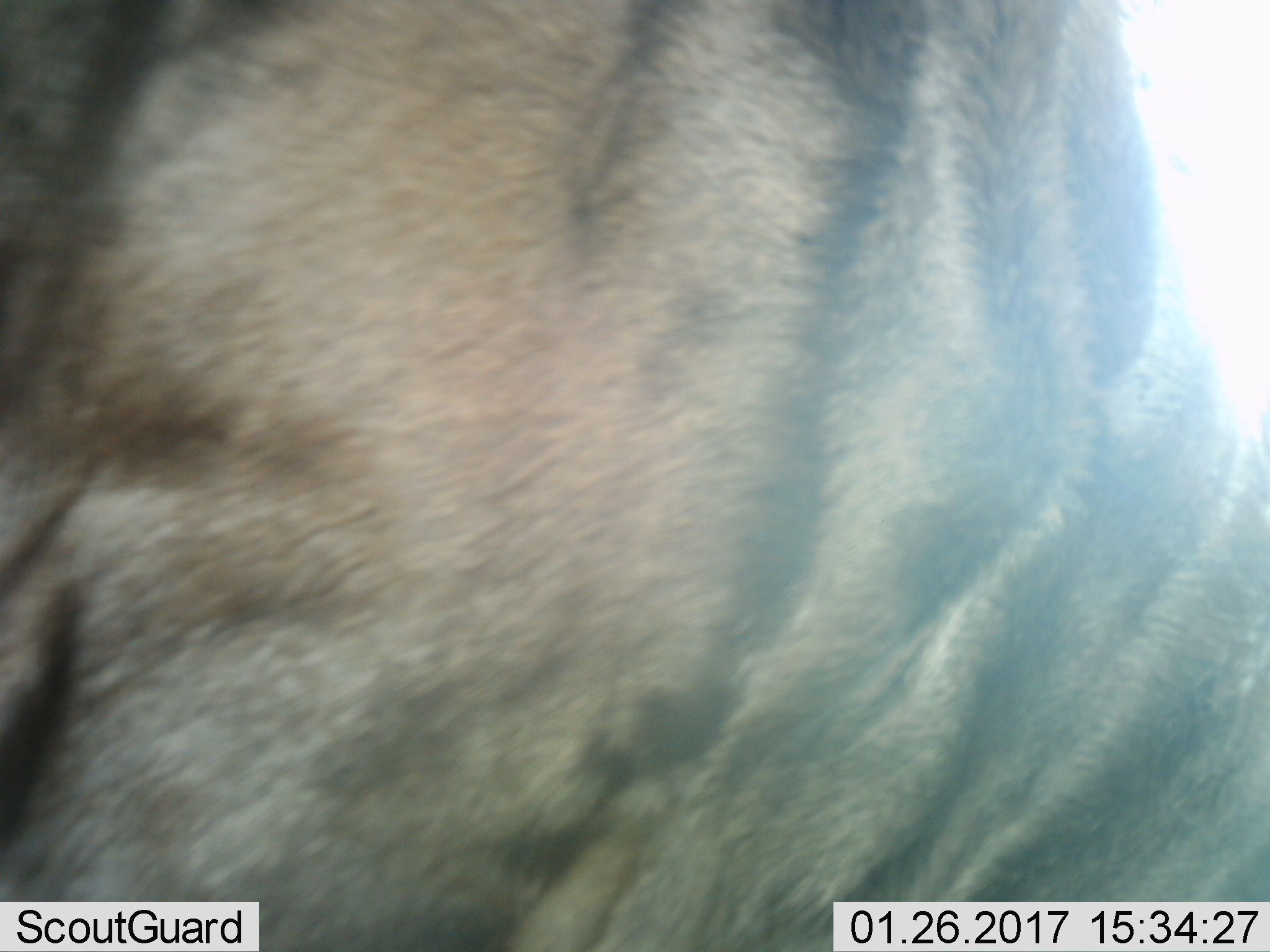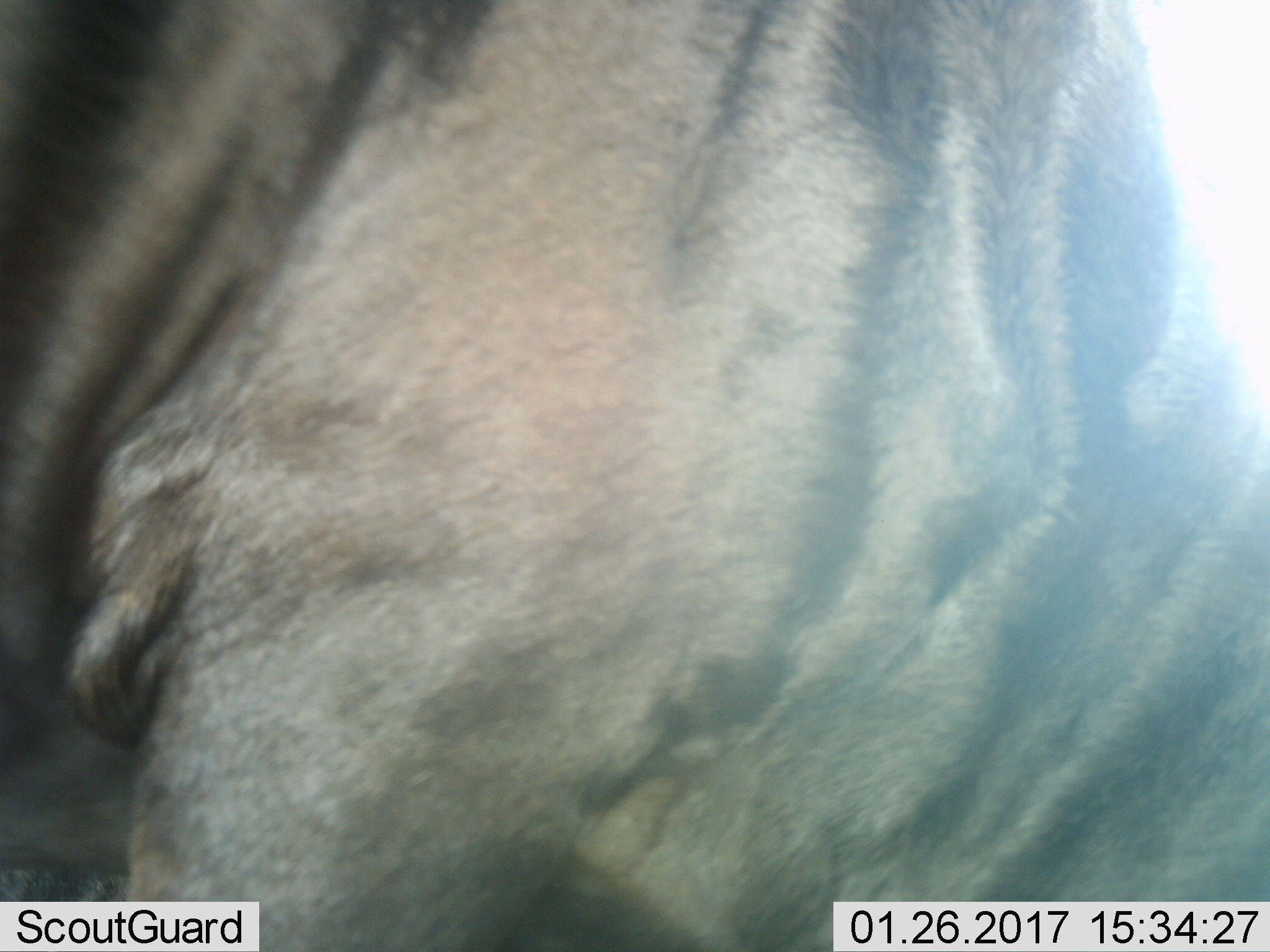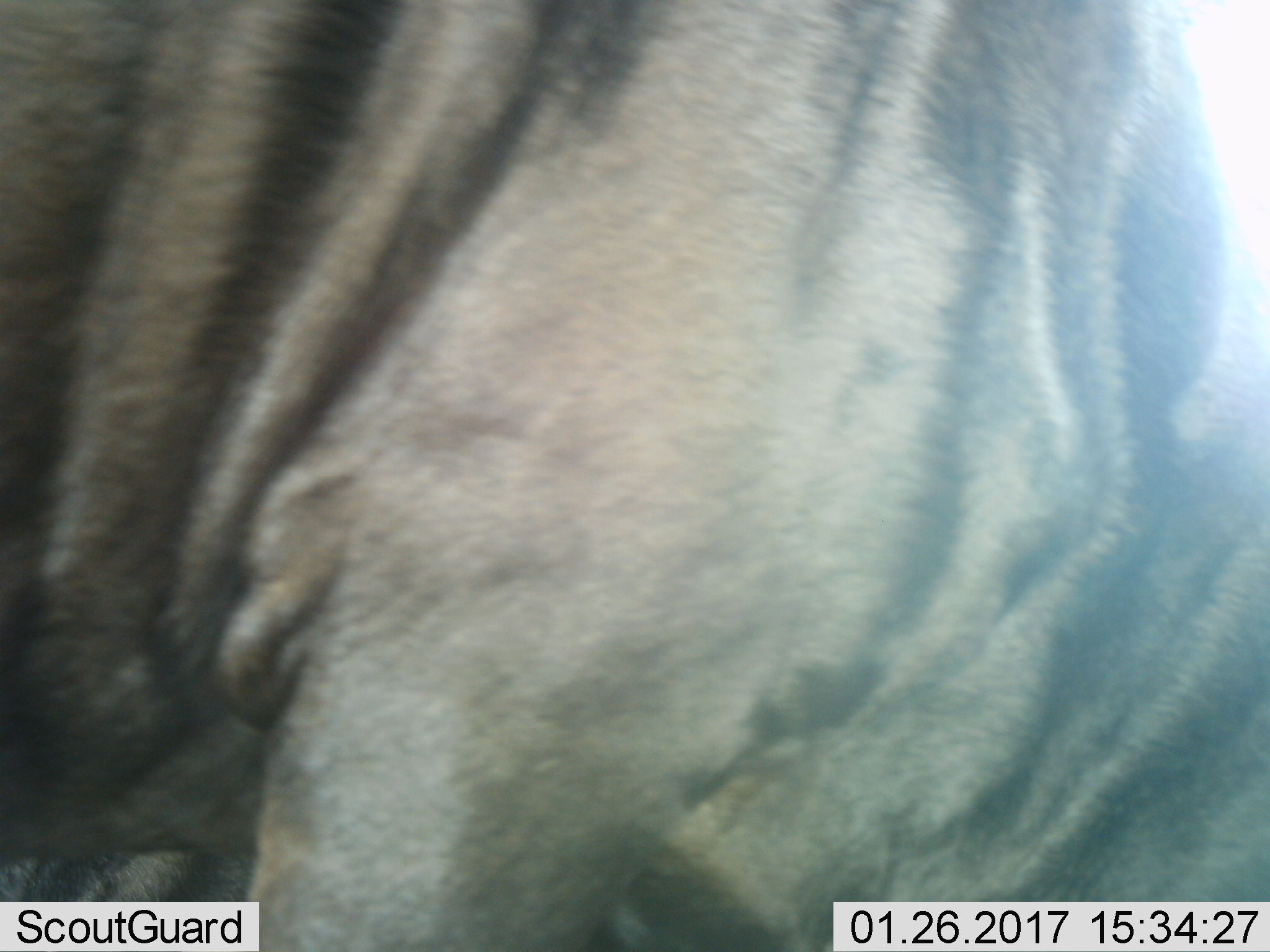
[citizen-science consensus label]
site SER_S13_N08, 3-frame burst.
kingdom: Animalia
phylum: Chordata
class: Mammalia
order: Artiodactyla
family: Bovidae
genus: Connochaetes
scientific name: Connochaetes taurinus taurinus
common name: blue wildebeest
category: wildebeestblue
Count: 1.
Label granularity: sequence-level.